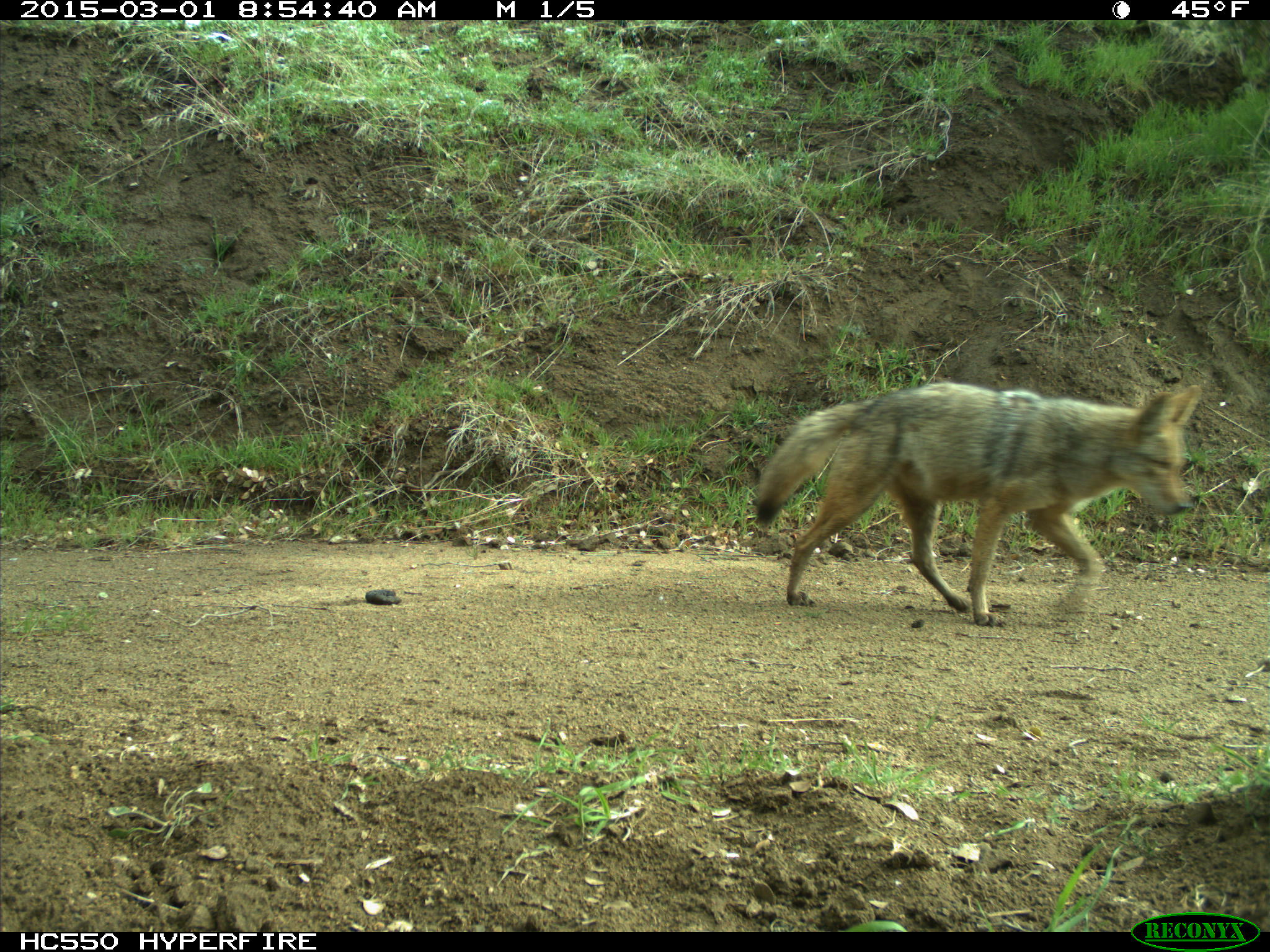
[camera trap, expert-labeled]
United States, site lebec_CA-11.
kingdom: Animalia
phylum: Chordata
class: Mammalia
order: Carnivora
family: Canidae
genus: Canis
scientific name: Canis latrans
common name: coyote